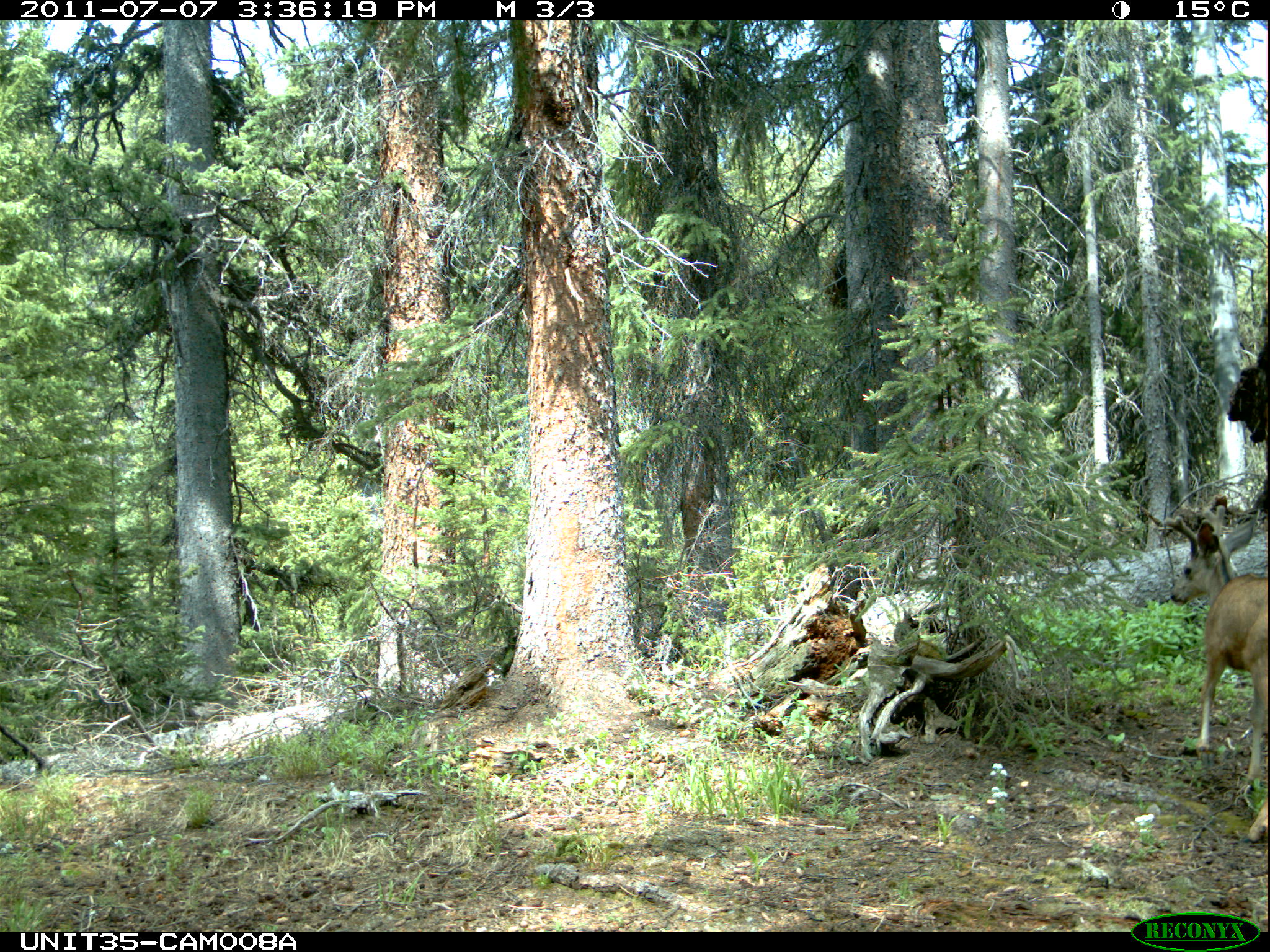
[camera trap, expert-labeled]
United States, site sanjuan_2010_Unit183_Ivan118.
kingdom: Animalia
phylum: Chordata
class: Mammalia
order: Artiodactyla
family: Cervidae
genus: Odocoileus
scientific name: Odocoileus hemionus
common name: mule deer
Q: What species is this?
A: Odocoileus hemionus (mule deer).